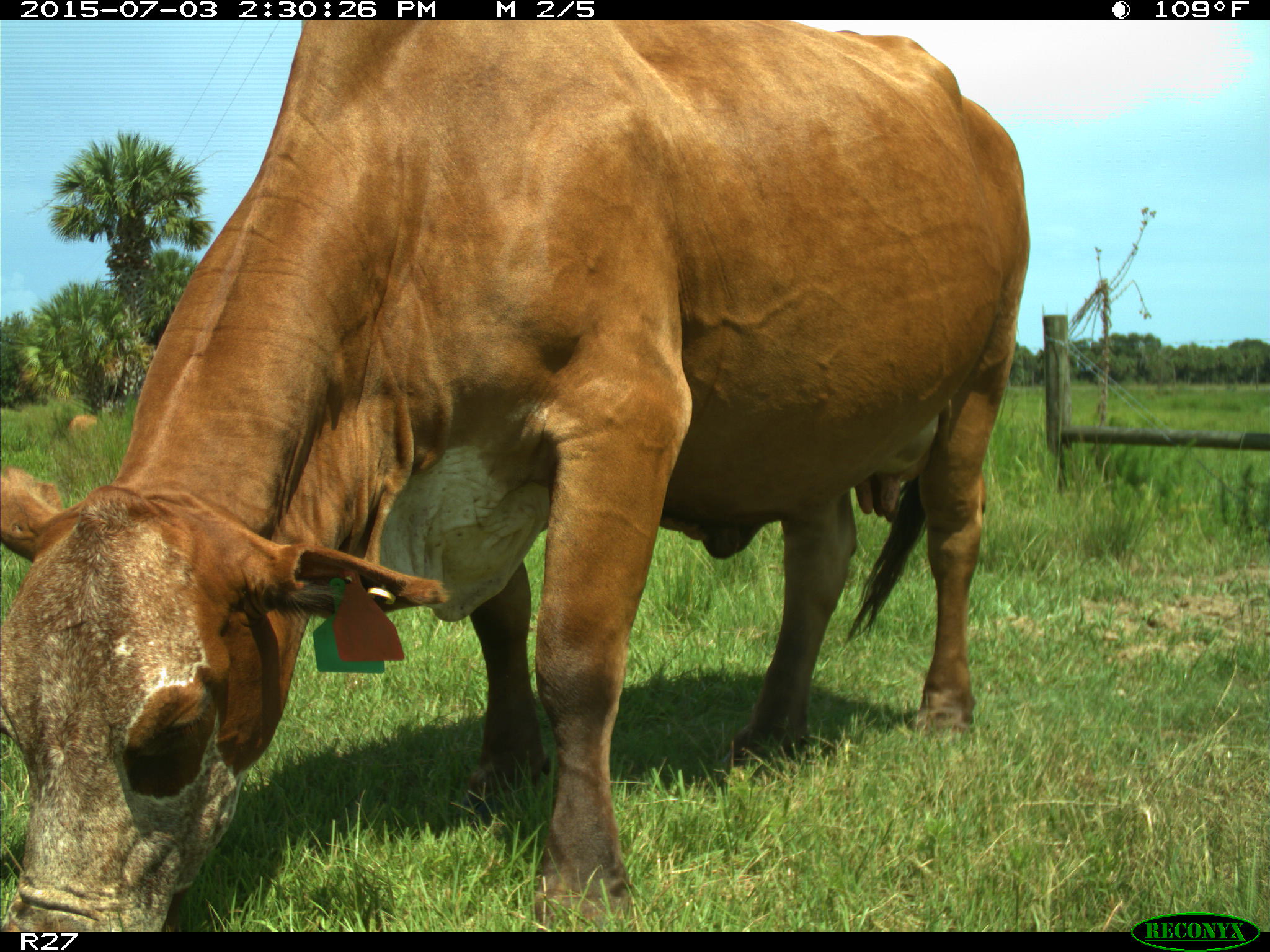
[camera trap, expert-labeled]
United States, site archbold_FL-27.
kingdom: Animalia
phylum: Chordata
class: Mammalia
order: Artiodactyla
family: Bovidae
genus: Bos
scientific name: Bos taurus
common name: domestic cow